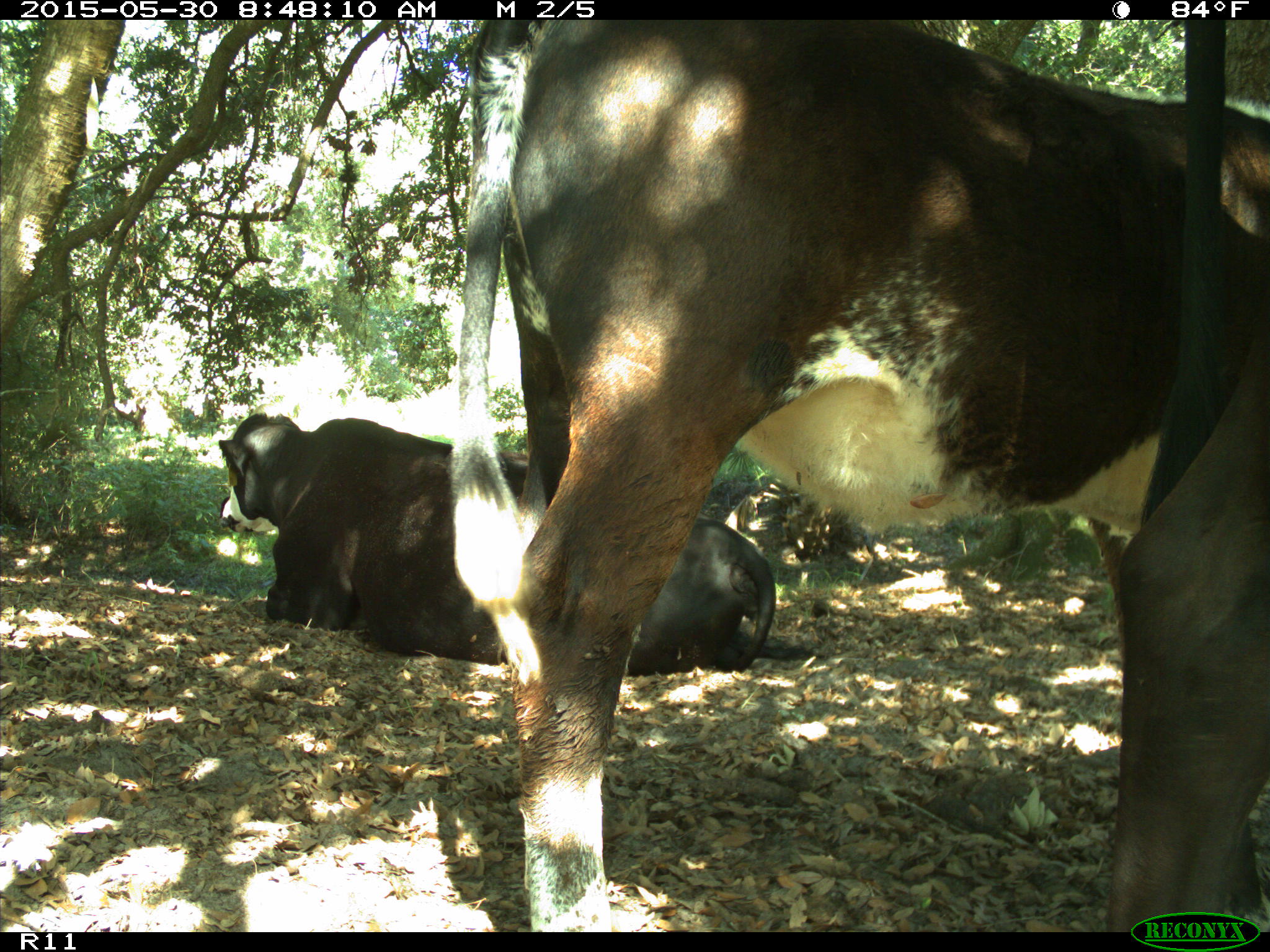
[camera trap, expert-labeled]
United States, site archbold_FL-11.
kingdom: Animalia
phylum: Chordata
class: Mammalia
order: Artiodactyla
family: Bovidae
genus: Bos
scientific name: Bos taurus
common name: domestic cow